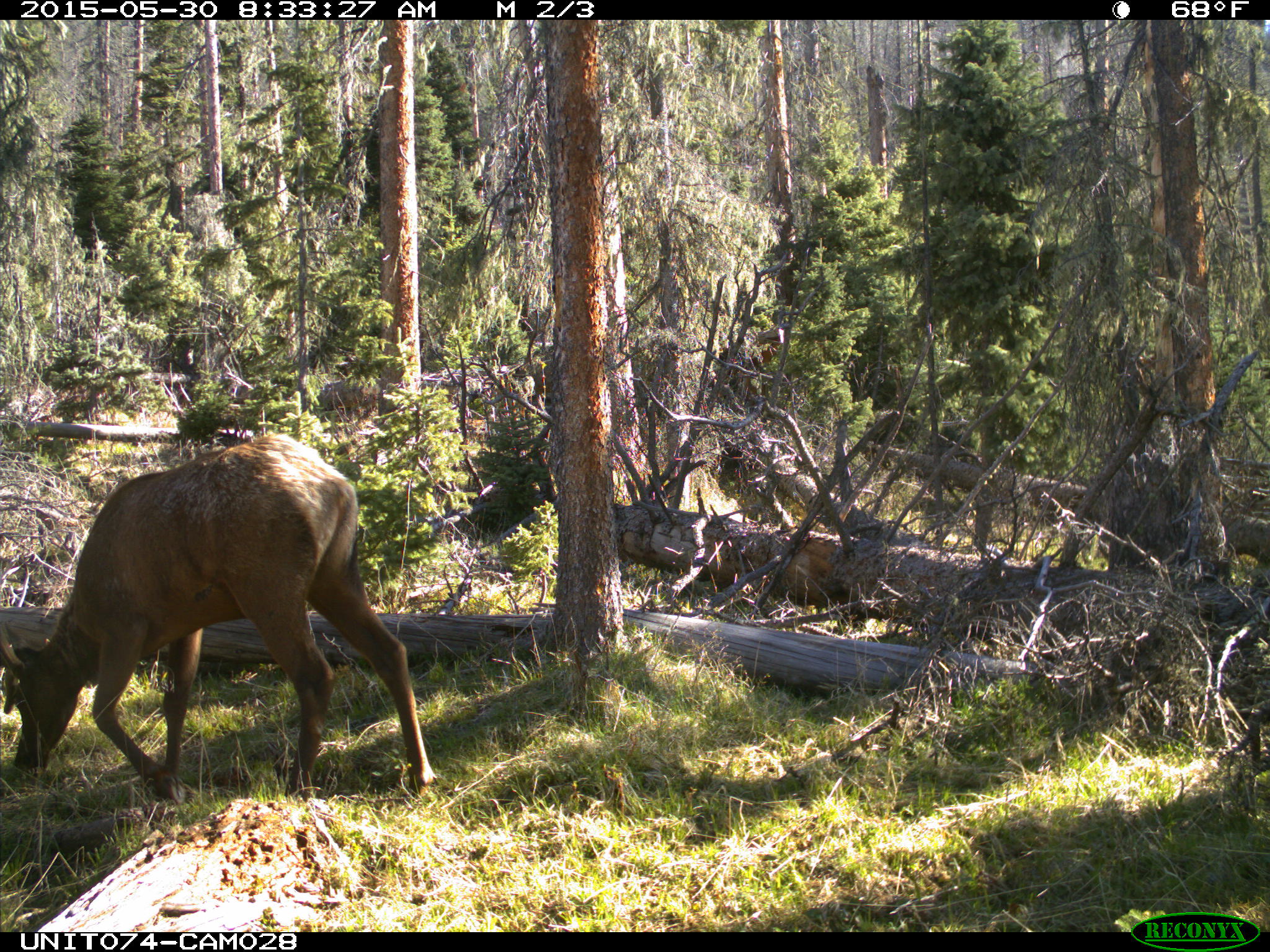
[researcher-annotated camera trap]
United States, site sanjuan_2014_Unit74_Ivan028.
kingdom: Animalia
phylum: Chordata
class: Mammalia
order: Artiodactyla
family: Cervidae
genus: Cervus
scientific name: Cervus elaphus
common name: red deer